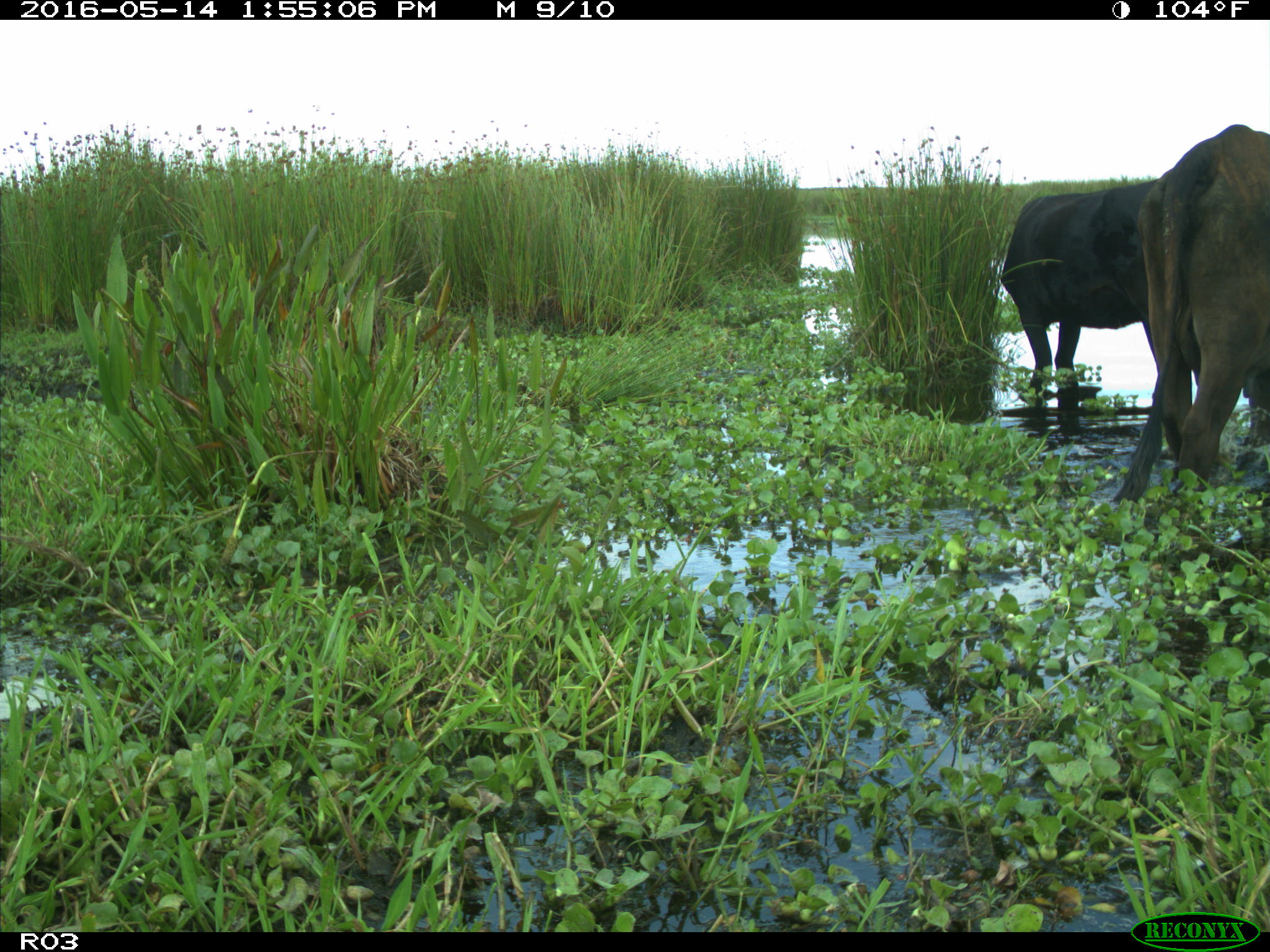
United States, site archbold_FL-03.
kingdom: Animalia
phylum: Chordata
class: Mammalia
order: Artiodactyla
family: Bovidae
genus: Bos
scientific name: Bos taurus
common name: domestic cow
Bos taurus (domestic cow).